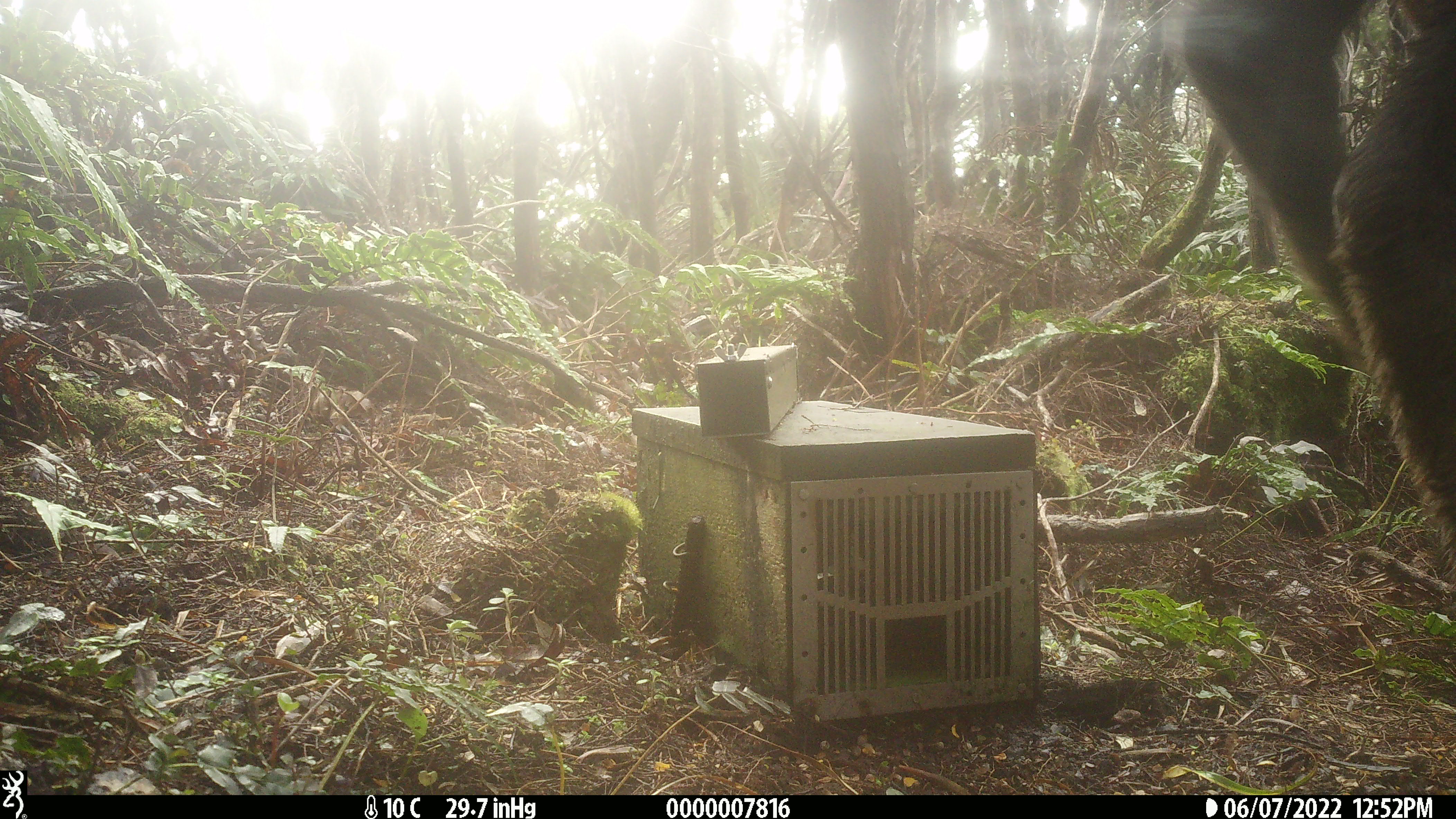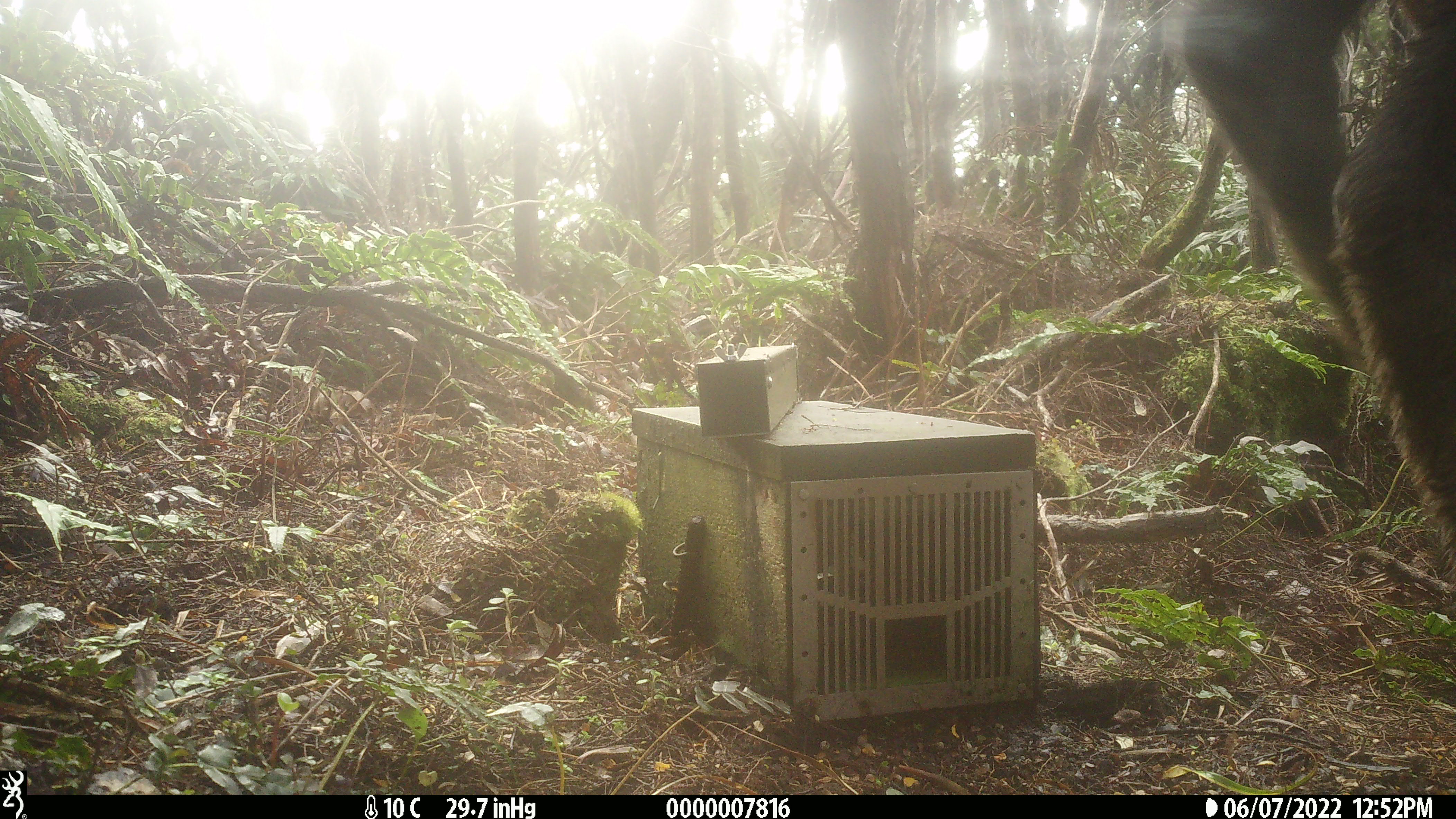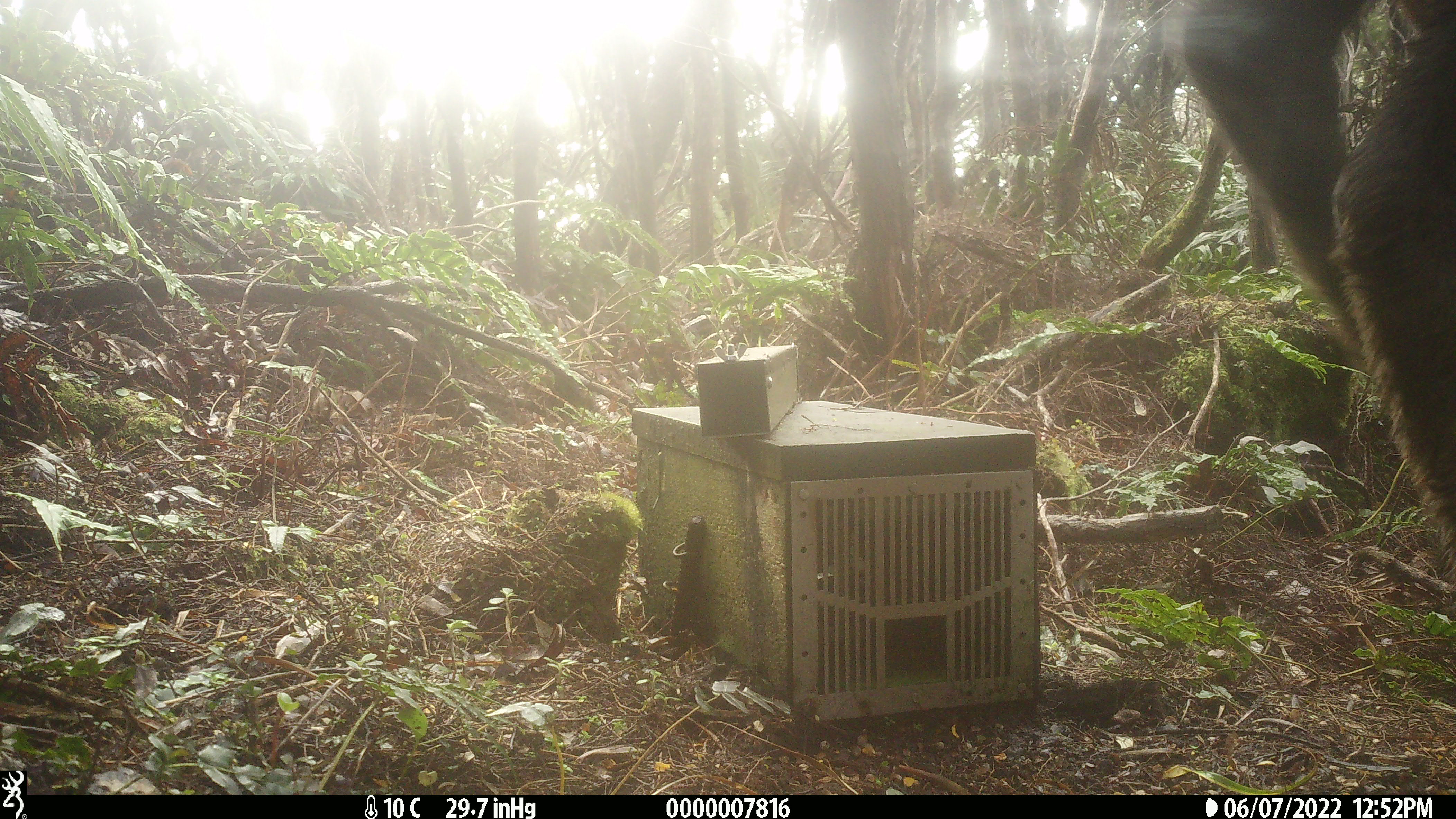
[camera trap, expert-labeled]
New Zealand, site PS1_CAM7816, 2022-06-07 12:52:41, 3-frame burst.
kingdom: Animalia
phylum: Chordata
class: Mammalia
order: Artiodactyla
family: Cervidae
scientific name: Cervidae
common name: deer